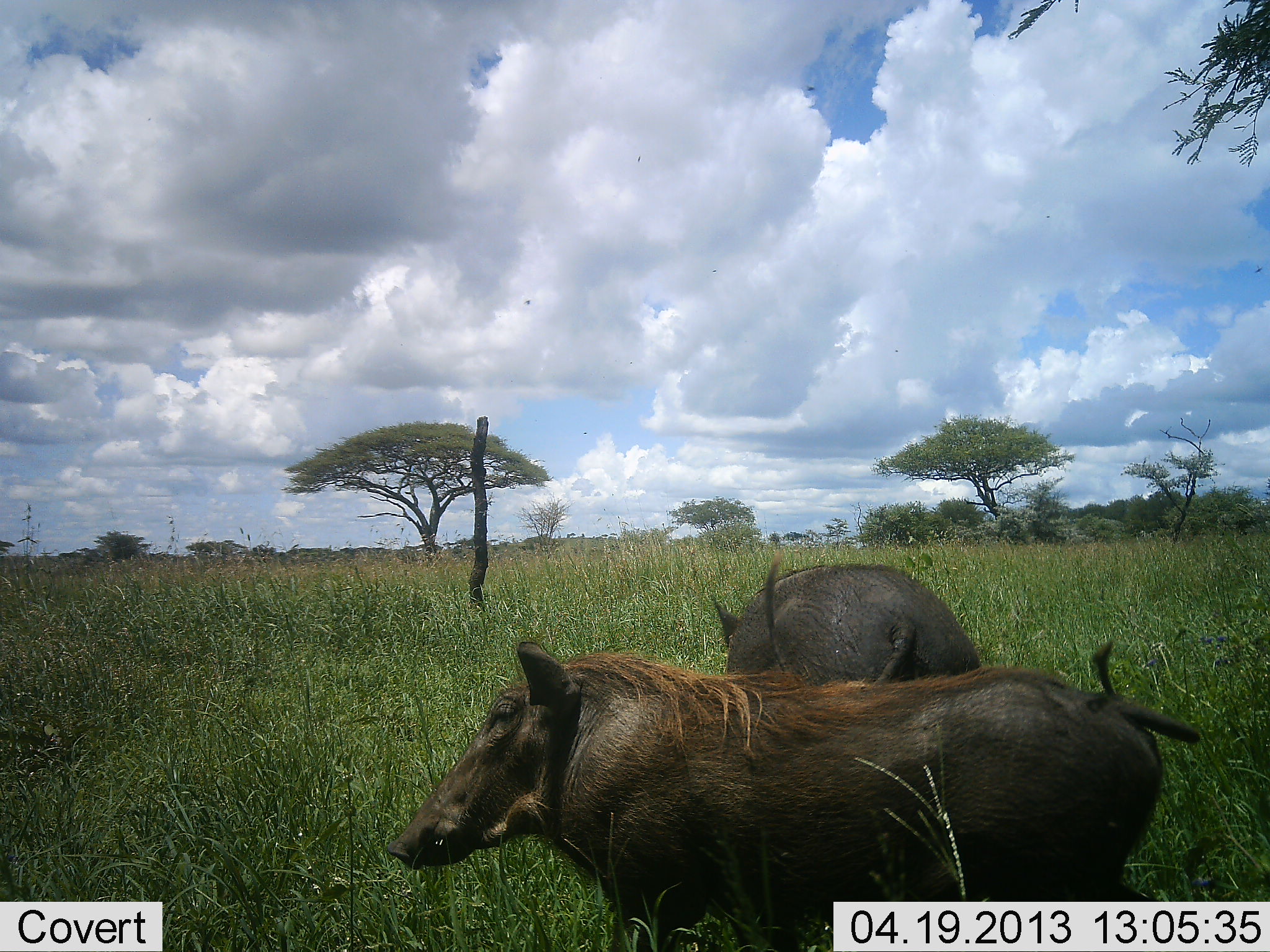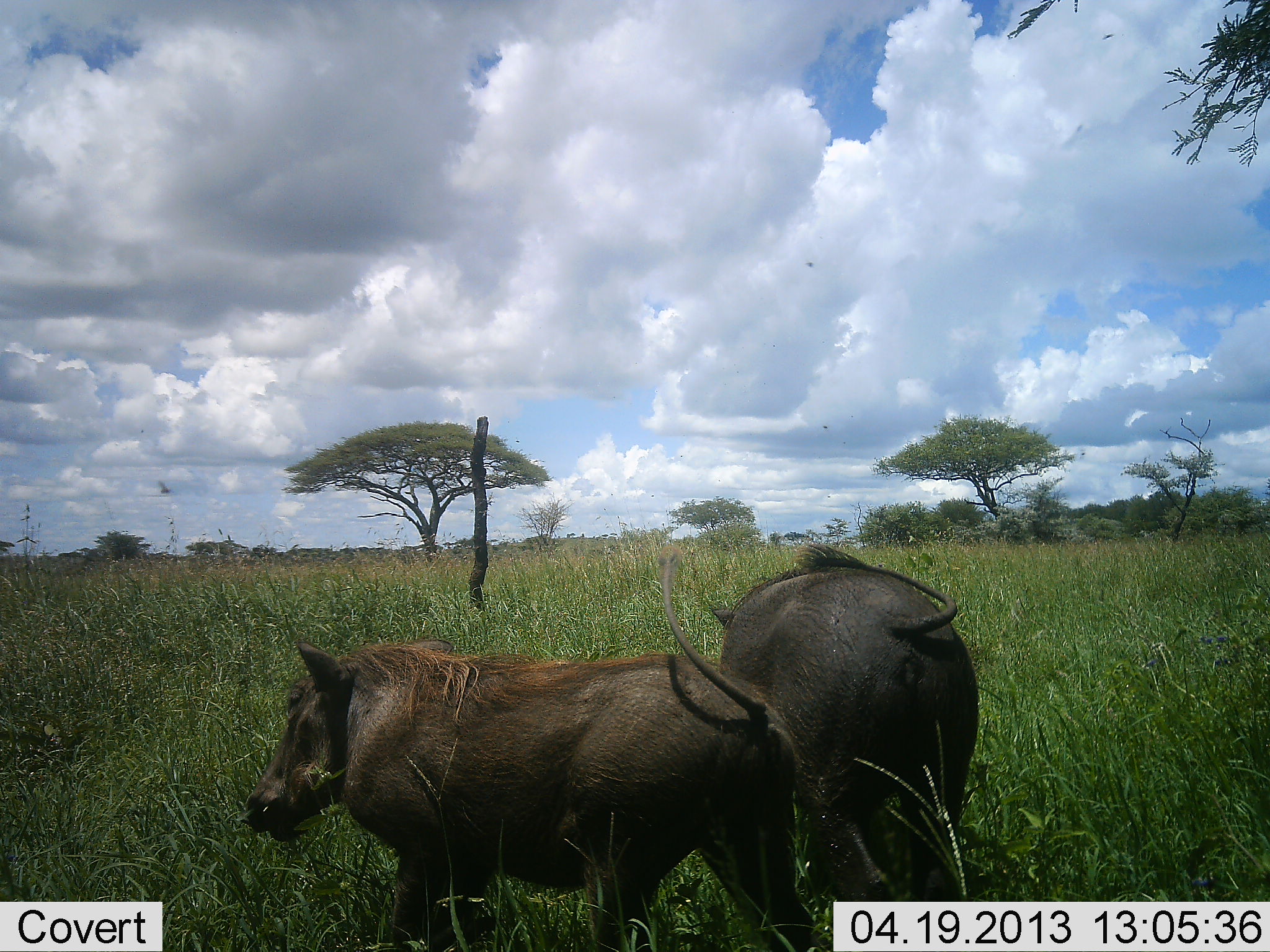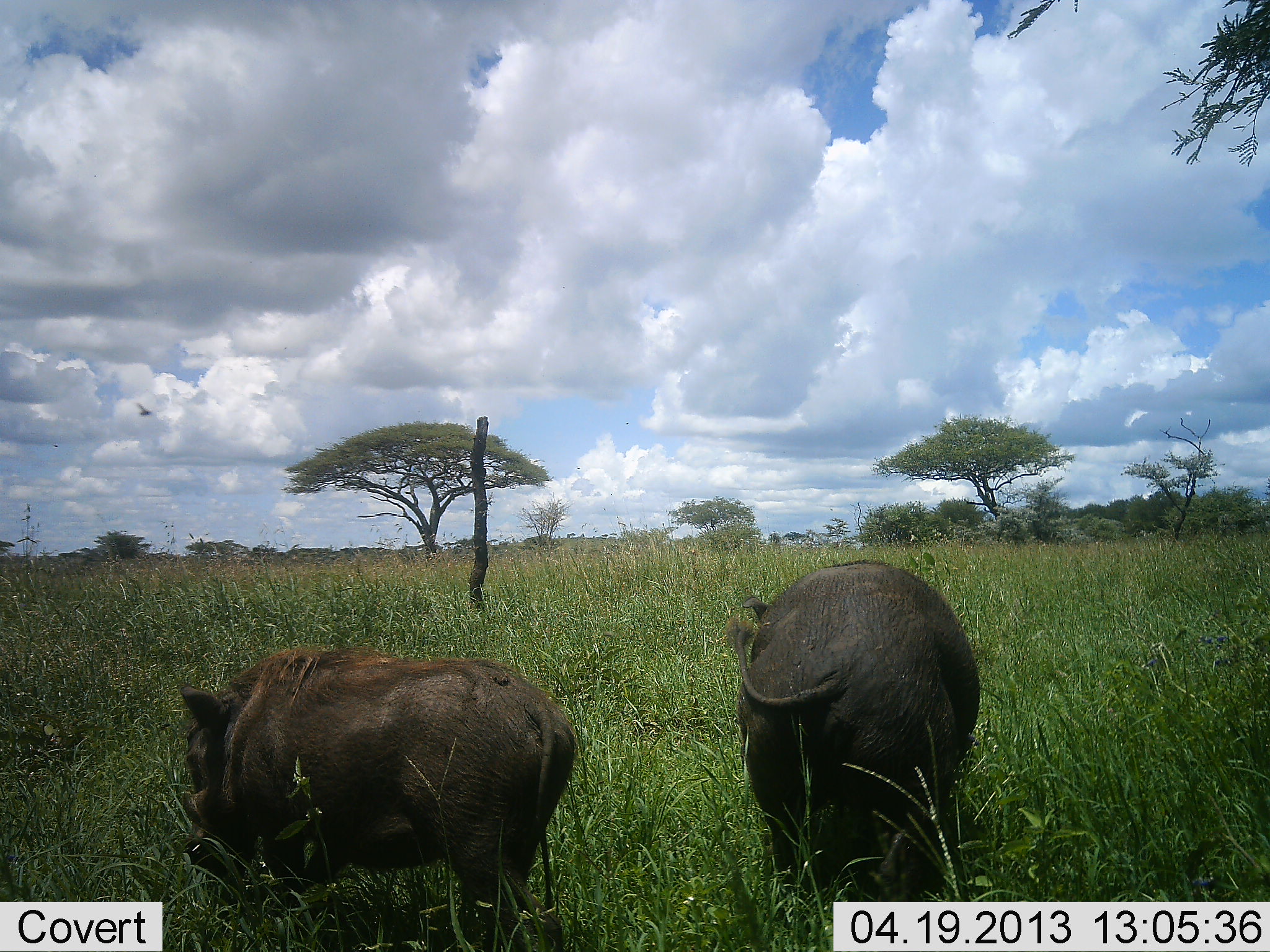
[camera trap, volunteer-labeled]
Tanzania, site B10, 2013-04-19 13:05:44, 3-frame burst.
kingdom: Animalia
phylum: Chordata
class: Mammalia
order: Artiodactyla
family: Suidae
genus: Phacochoerus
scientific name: Phacochoerus africanus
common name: warthog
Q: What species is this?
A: Warthog (Phacochoerus africanus).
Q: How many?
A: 2.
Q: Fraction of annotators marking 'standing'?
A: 25%.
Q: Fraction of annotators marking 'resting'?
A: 0%.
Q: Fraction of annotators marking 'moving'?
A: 75%.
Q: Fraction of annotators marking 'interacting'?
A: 0%.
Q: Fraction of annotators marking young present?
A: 6%.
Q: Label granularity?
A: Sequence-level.